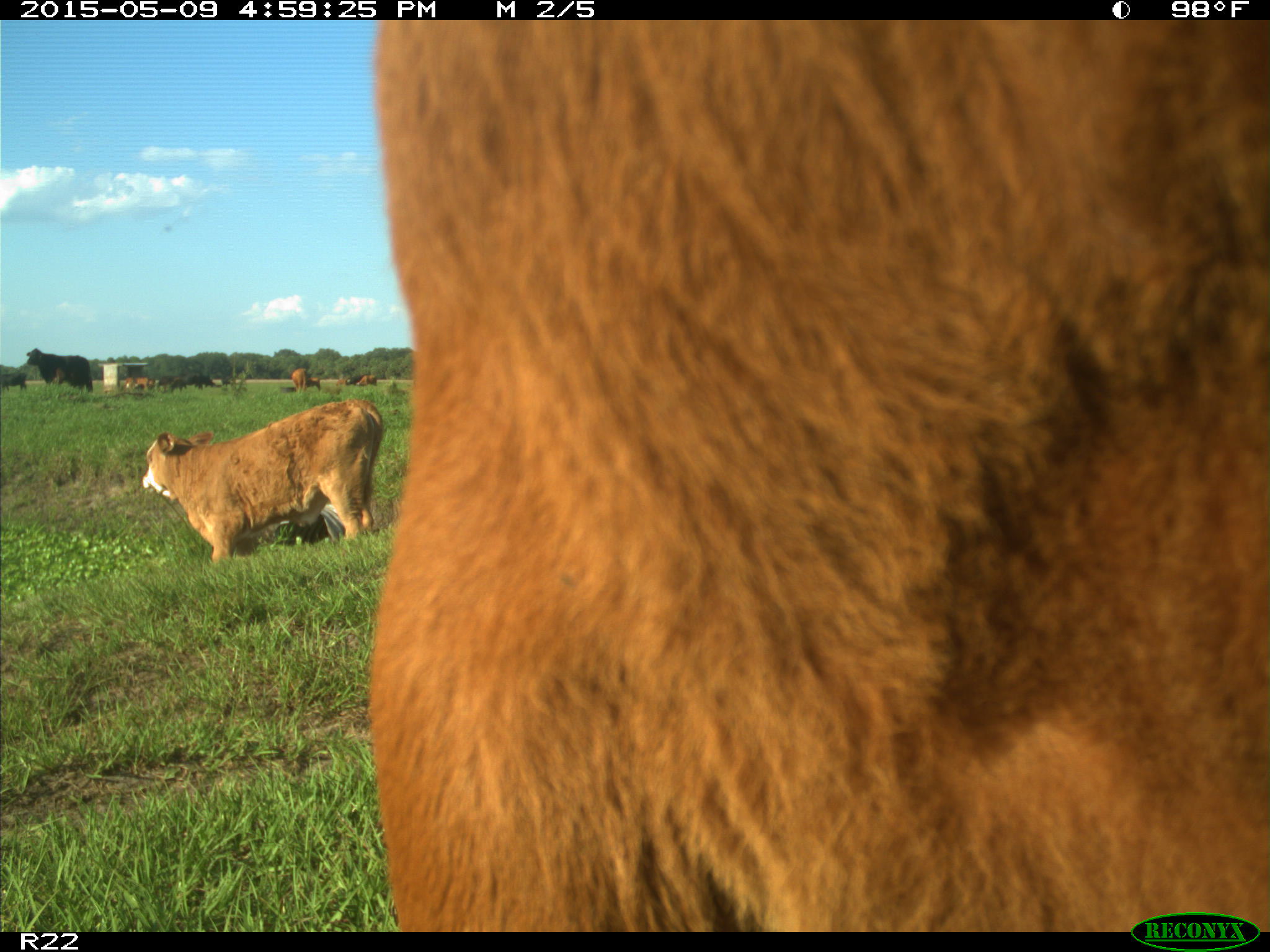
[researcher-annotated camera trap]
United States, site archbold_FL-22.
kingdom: Animalia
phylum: Chordata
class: Mammalia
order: Artiodactyla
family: Bovidae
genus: Bos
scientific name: Bos taurus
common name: domestic cow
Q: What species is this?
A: Bos taurus (domestic cow).